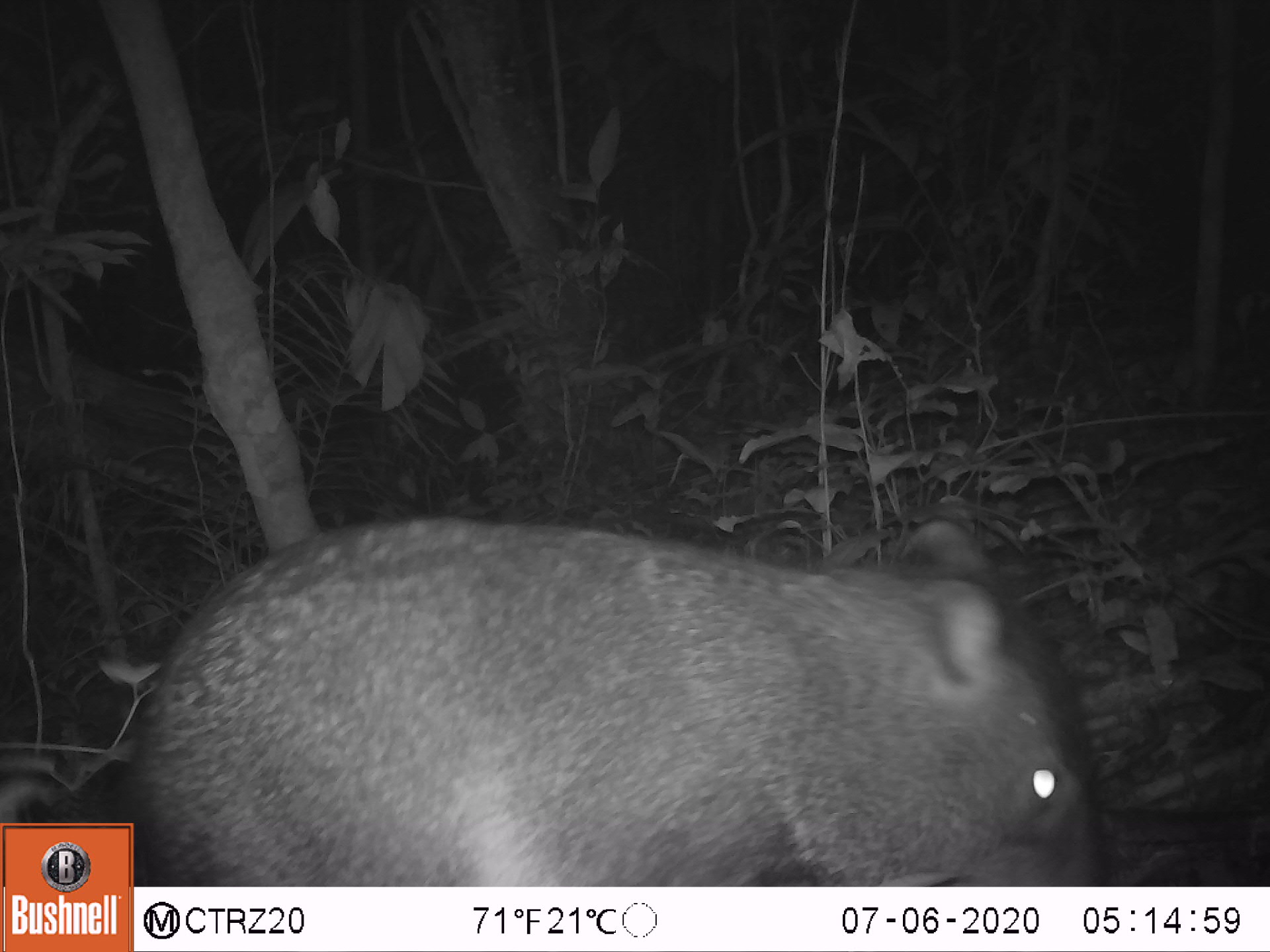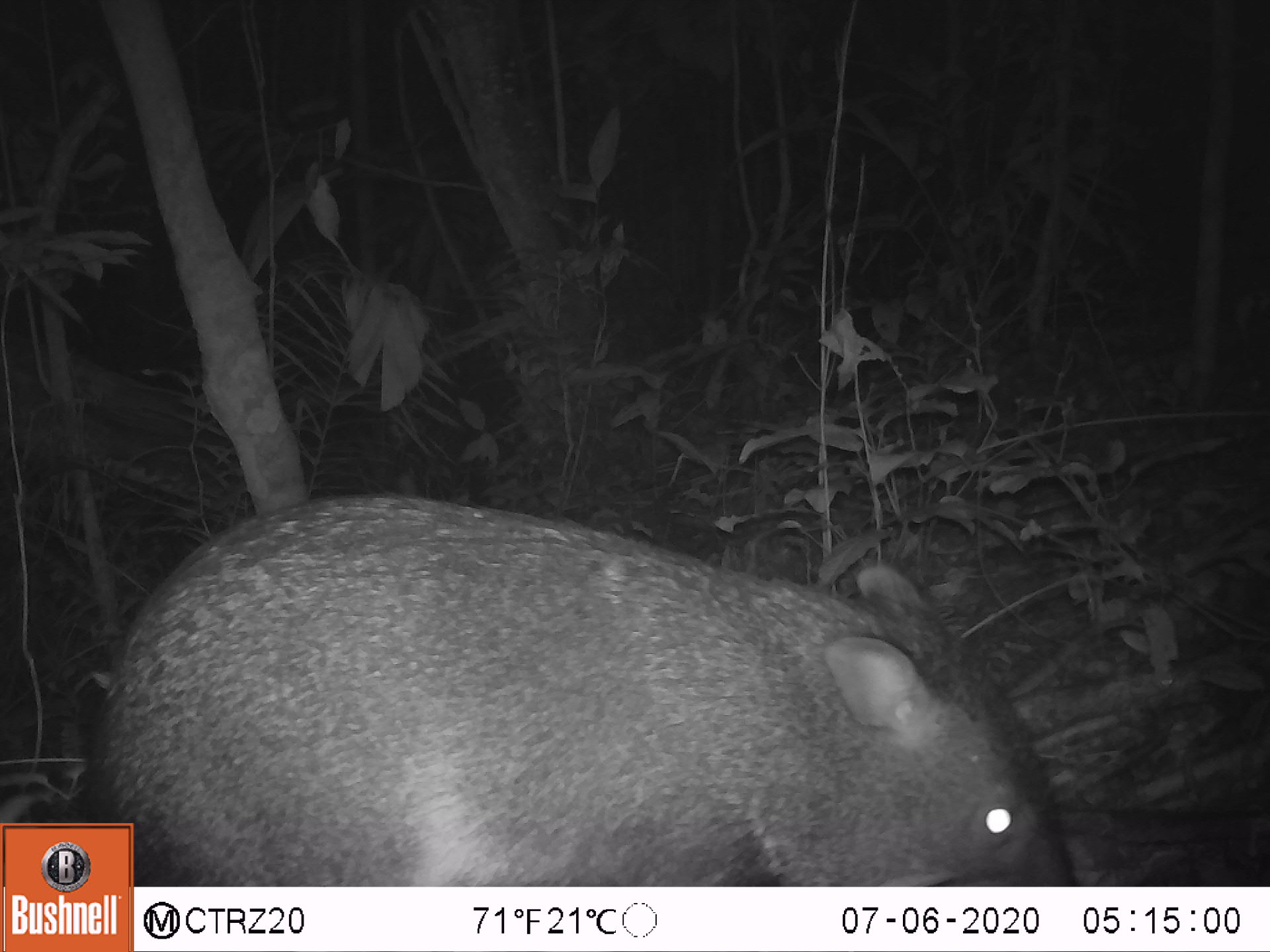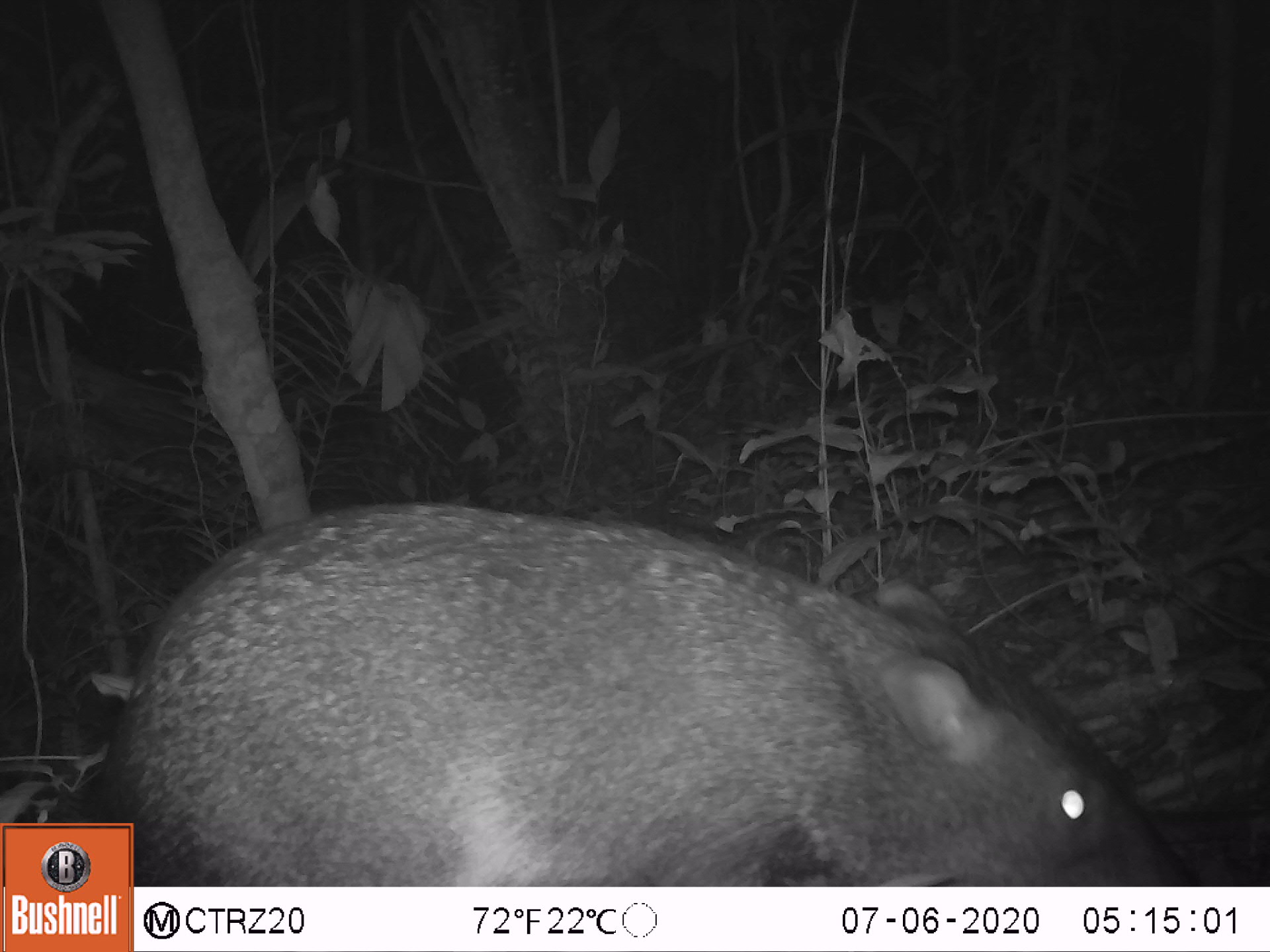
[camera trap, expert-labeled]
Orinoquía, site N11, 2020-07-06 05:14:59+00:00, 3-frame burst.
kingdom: Animalia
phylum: Chordata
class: Mammalia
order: Artiodactyla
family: Tayassuidae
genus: Pecari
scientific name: Pecari tajacu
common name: collared peccary